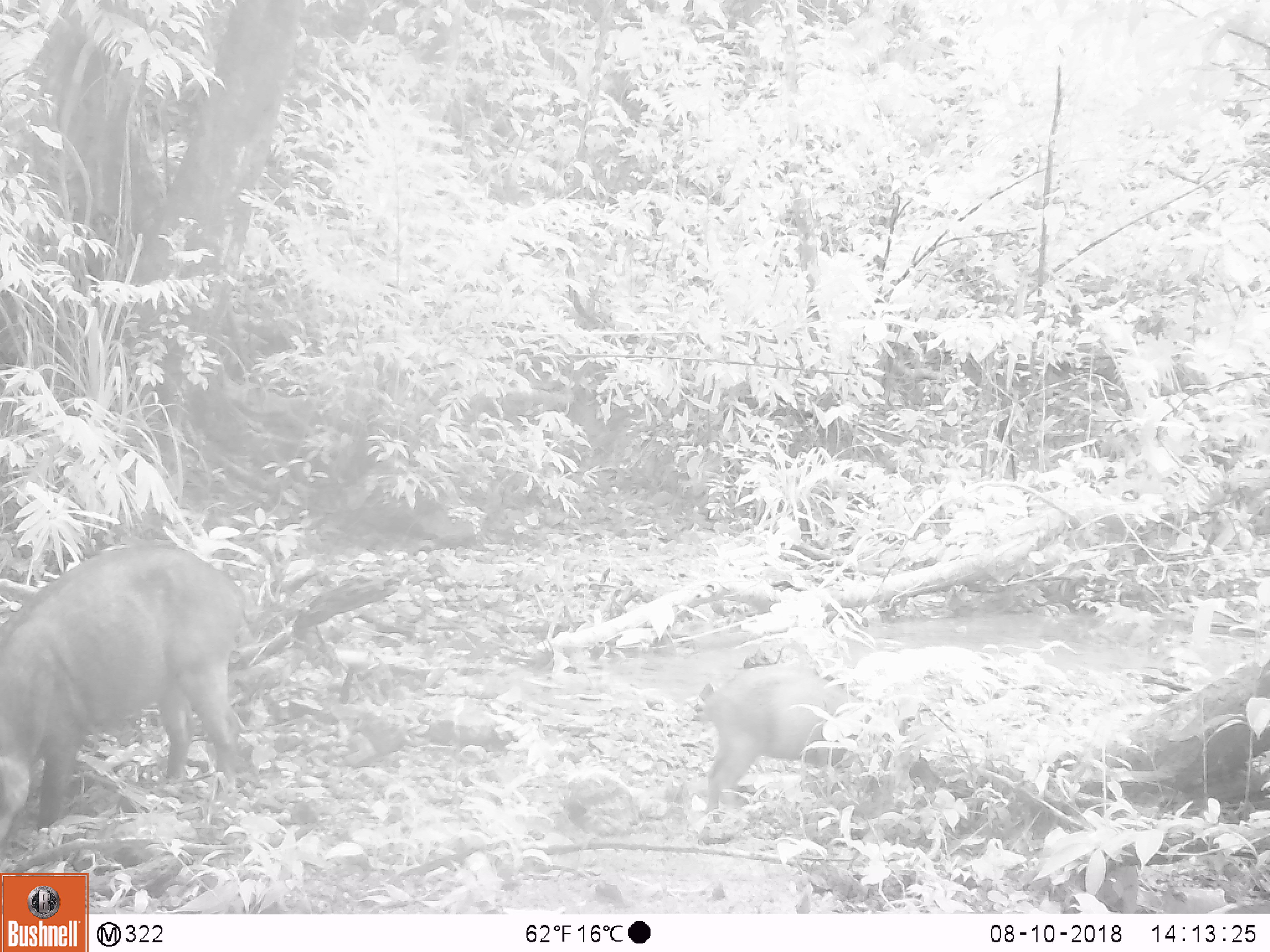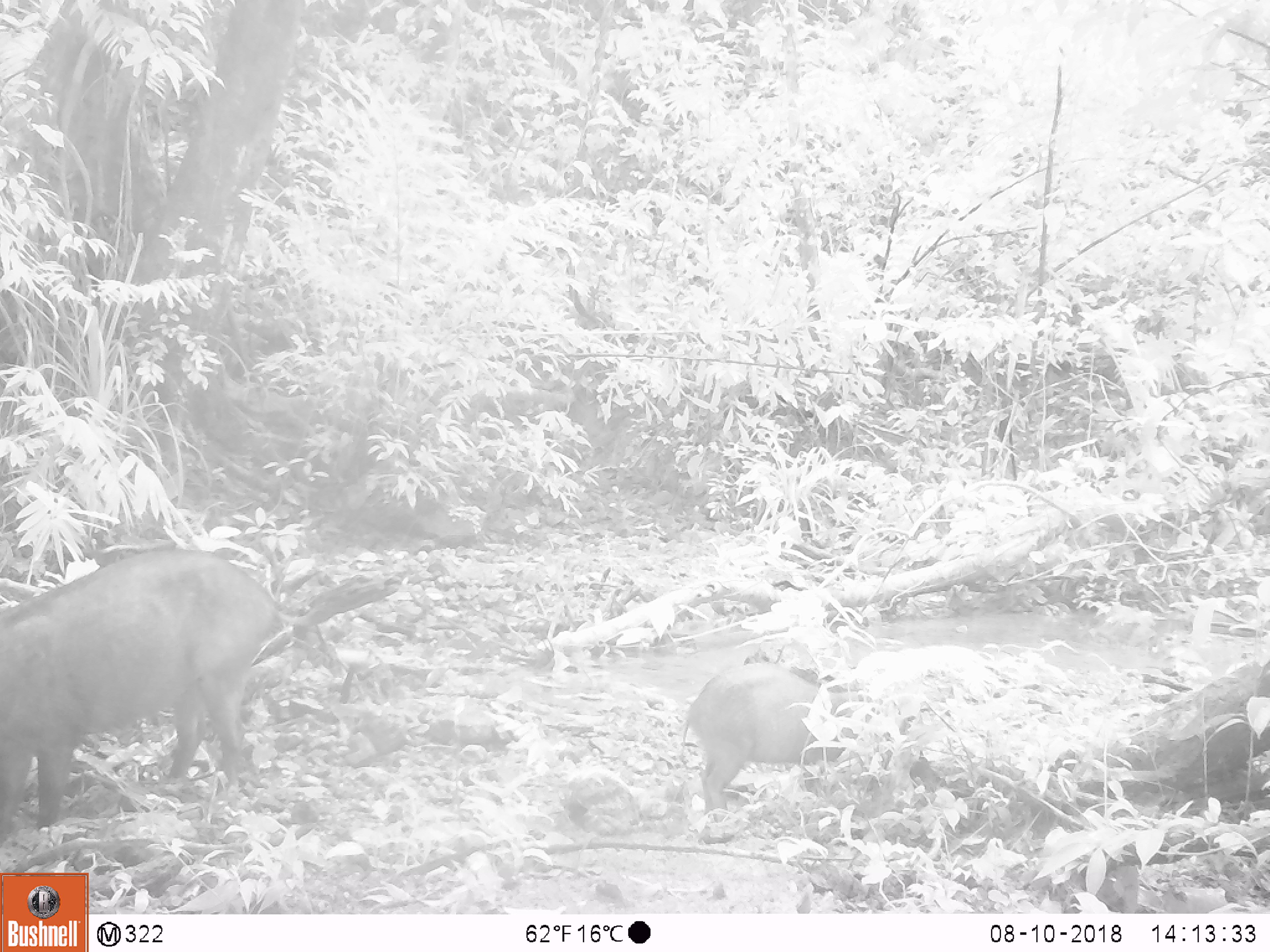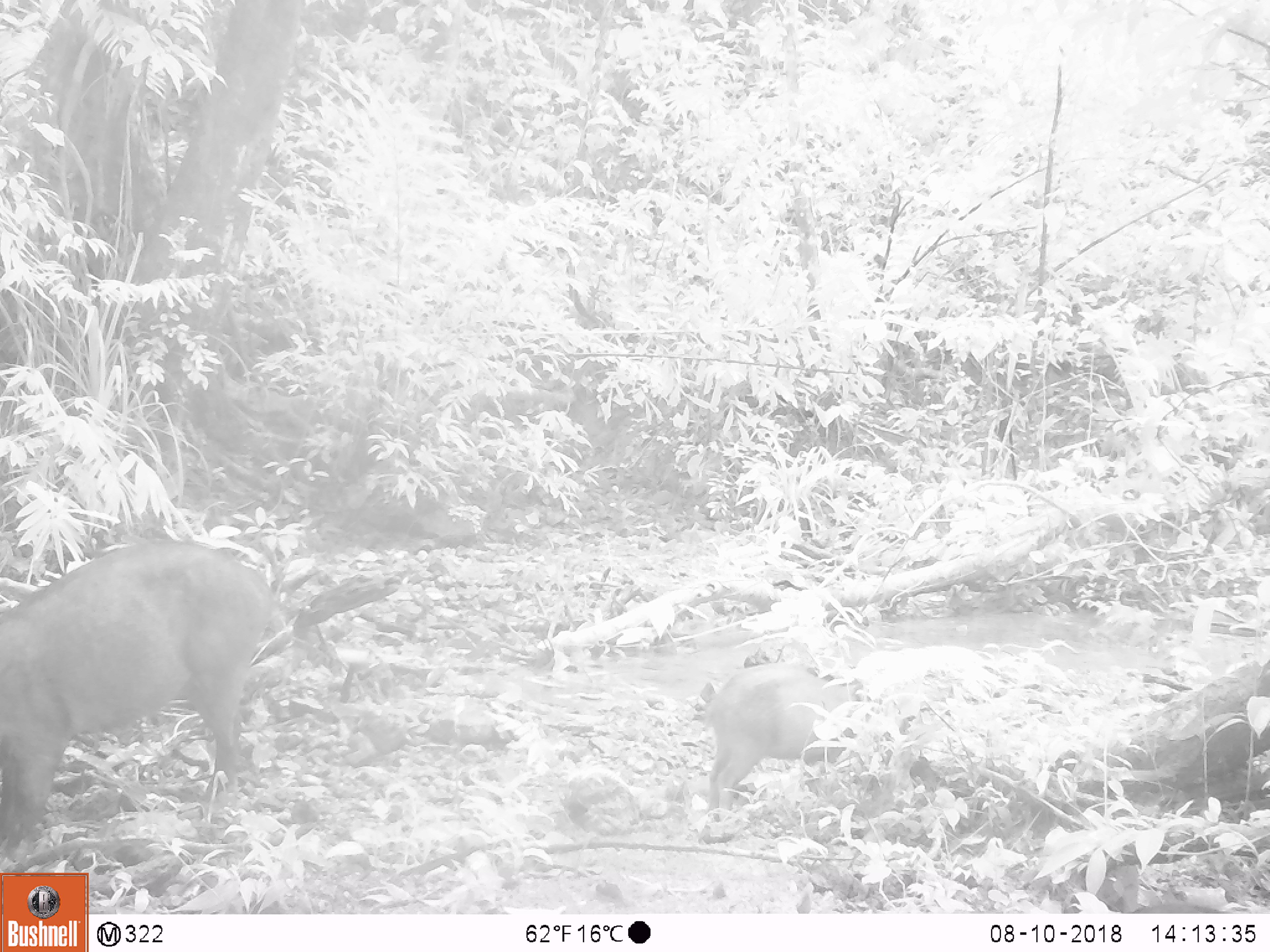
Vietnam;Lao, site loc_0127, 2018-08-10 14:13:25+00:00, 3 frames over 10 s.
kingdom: Animalia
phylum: Chordata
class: Mammalia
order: Artiodactyla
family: Suidae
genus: Sus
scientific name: Sus scrofa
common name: eurasian wild pig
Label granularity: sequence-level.